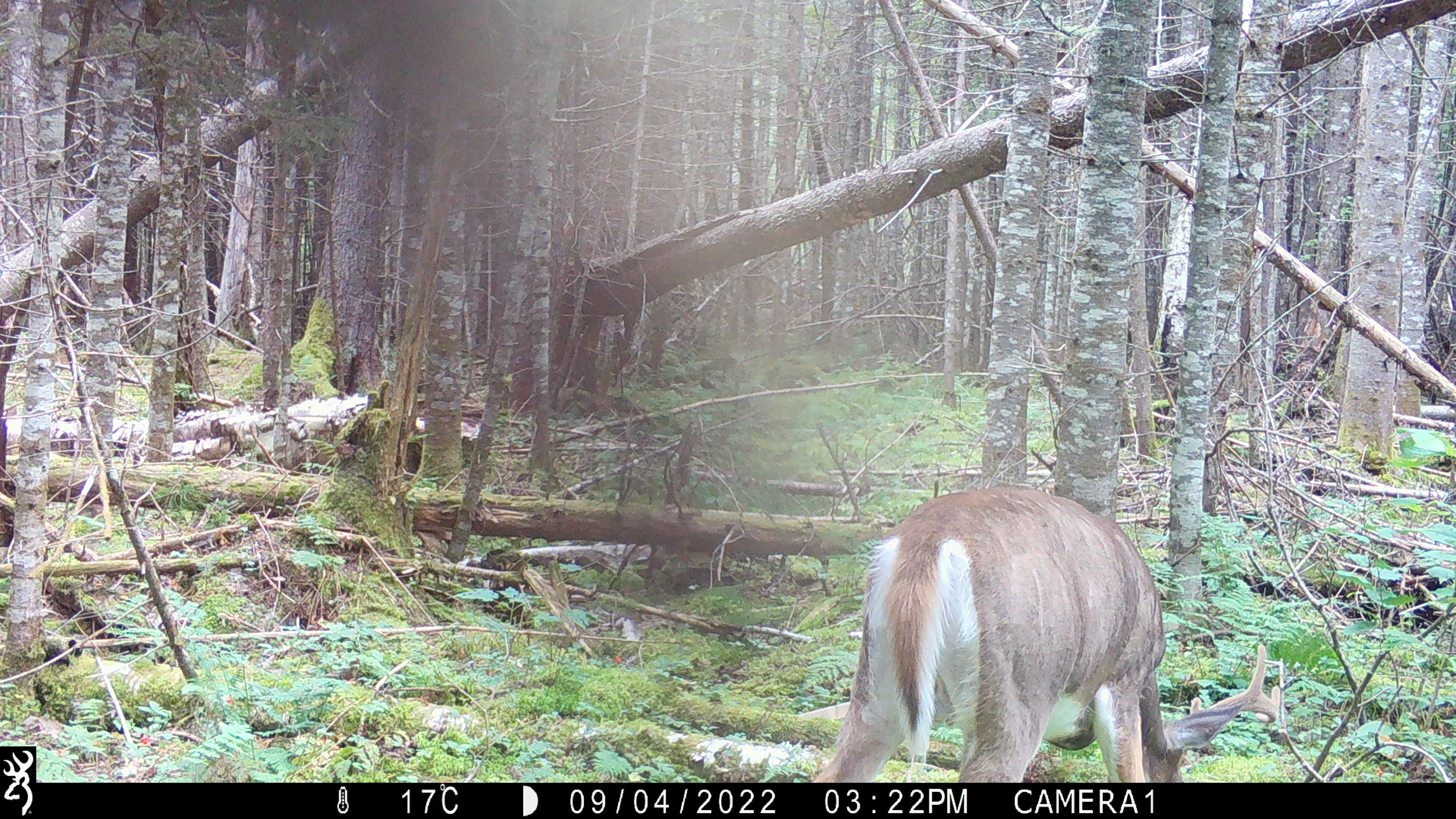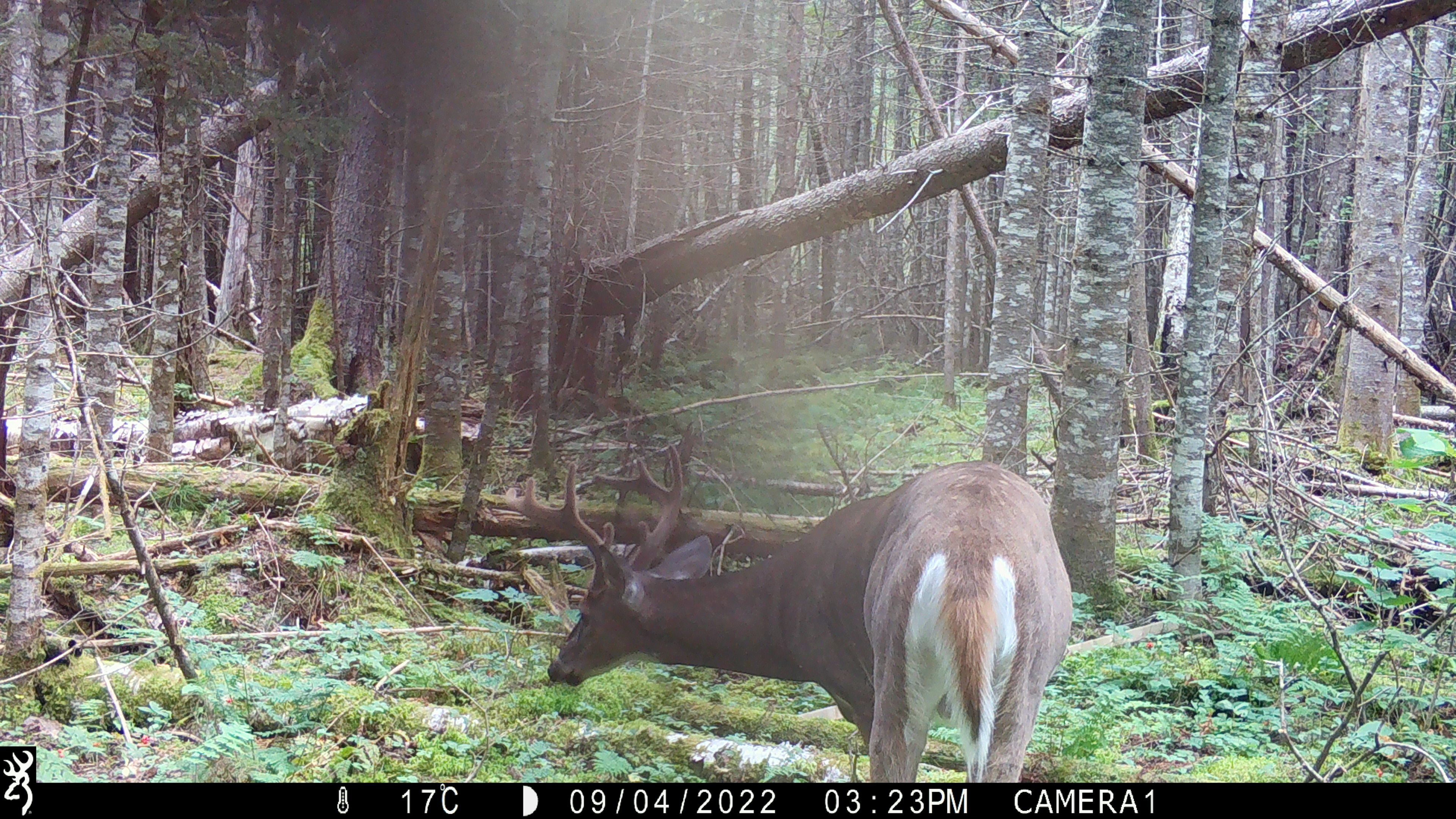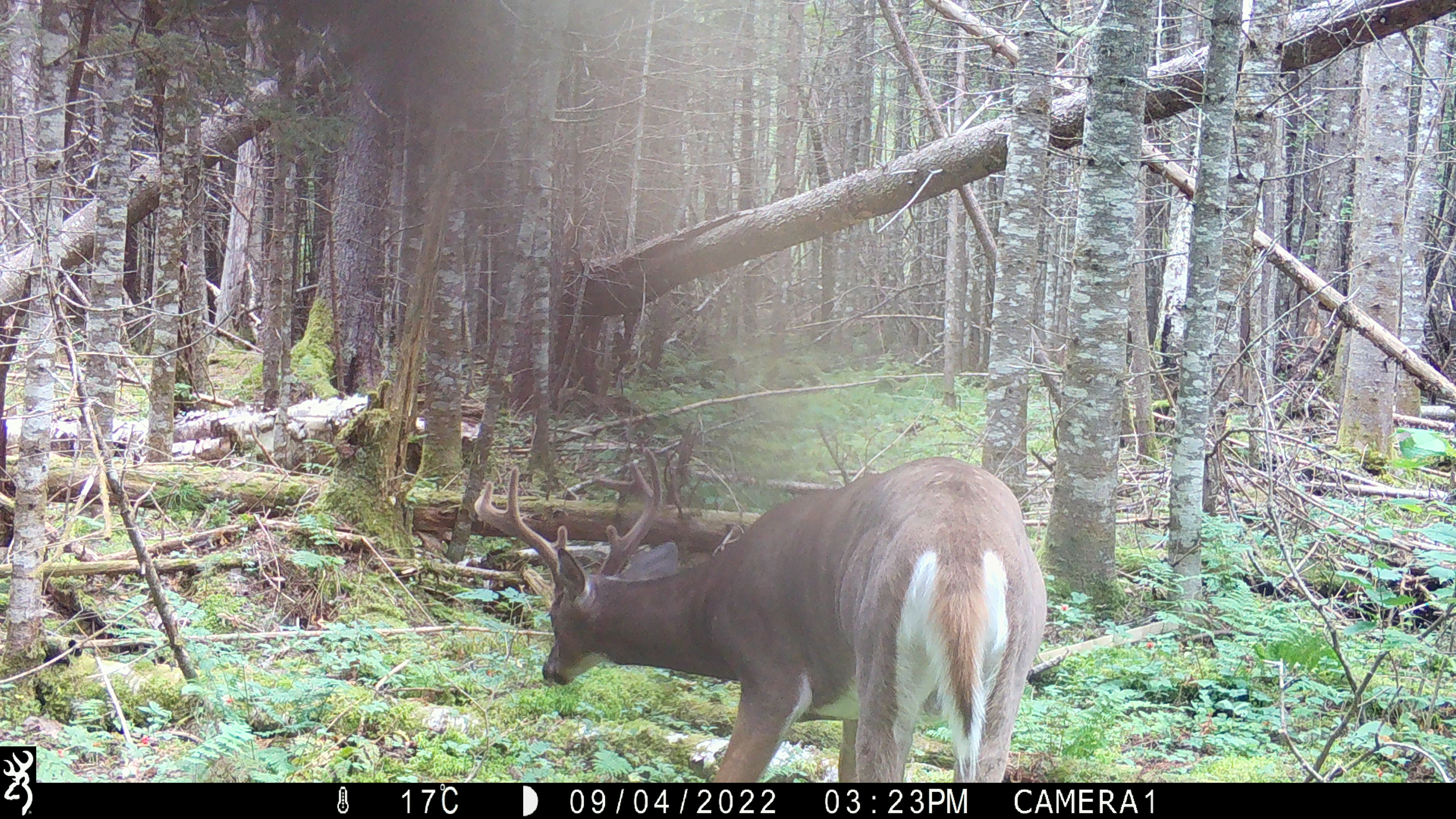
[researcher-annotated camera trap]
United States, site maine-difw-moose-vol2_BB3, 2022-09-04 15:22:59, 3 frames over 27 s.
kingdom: Animalia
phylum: Chordata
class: Mammalia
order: Artiodactyla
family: Cervidae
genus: Odocoileus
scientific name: Odocoileus virginianus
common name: white-tailed deer